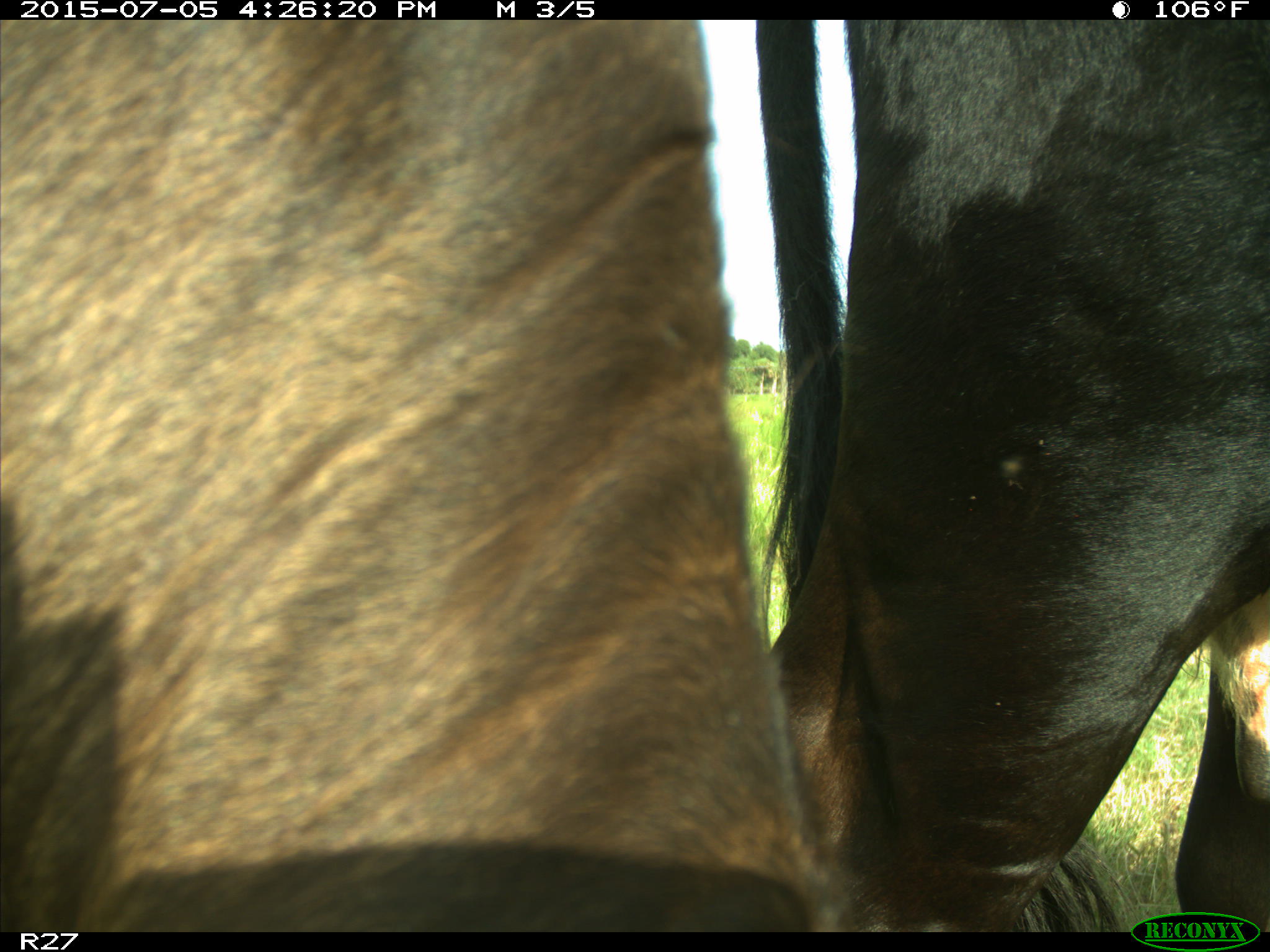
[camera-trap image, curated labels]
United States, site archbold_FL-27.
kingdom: Animalia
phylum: Chordata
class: Mammalia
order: Artiodactyla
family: Bovidae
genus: Bos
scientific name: Bos taurus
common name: domestic cow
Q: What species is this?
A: Bos taurus (domestic cow).